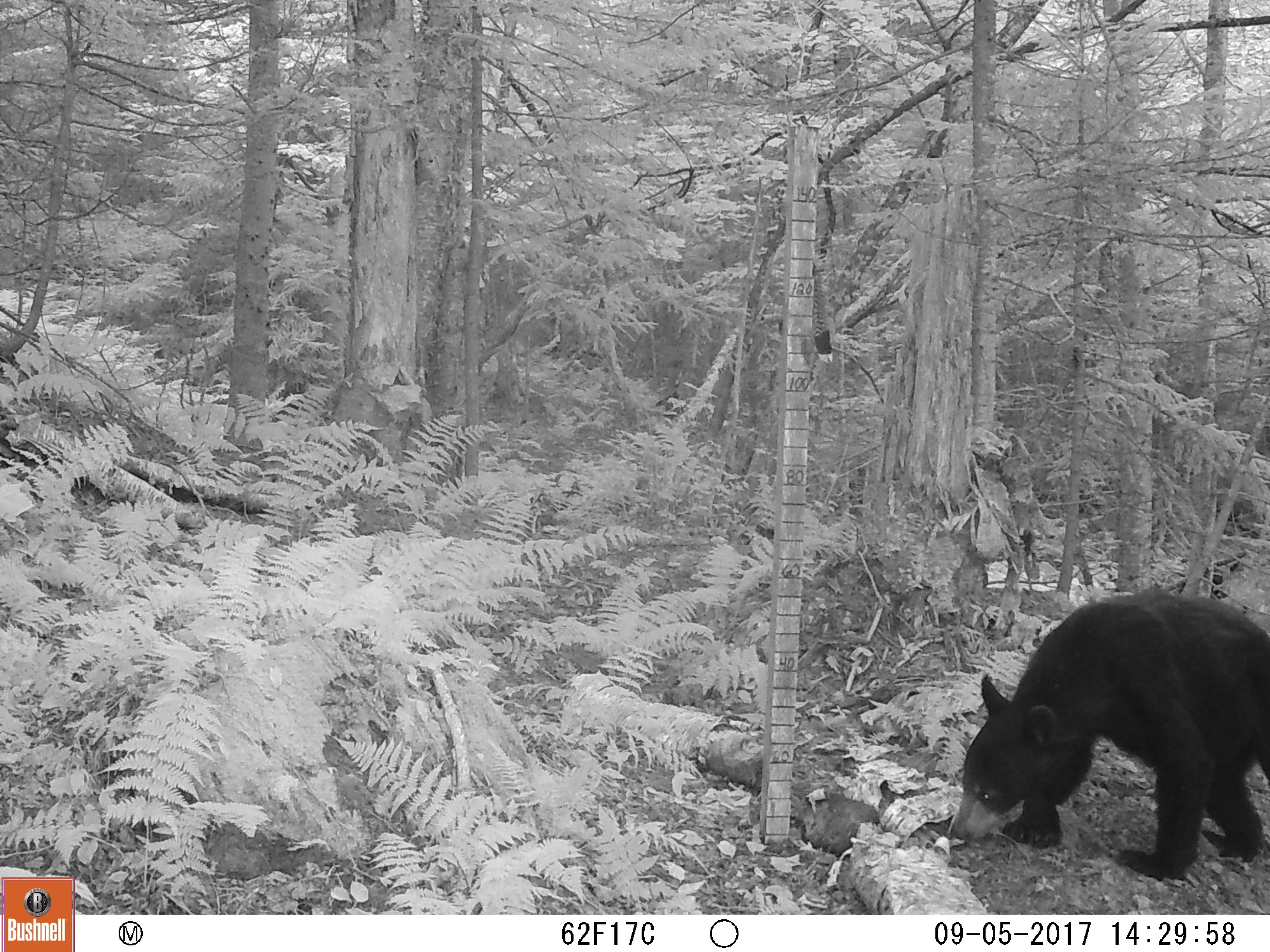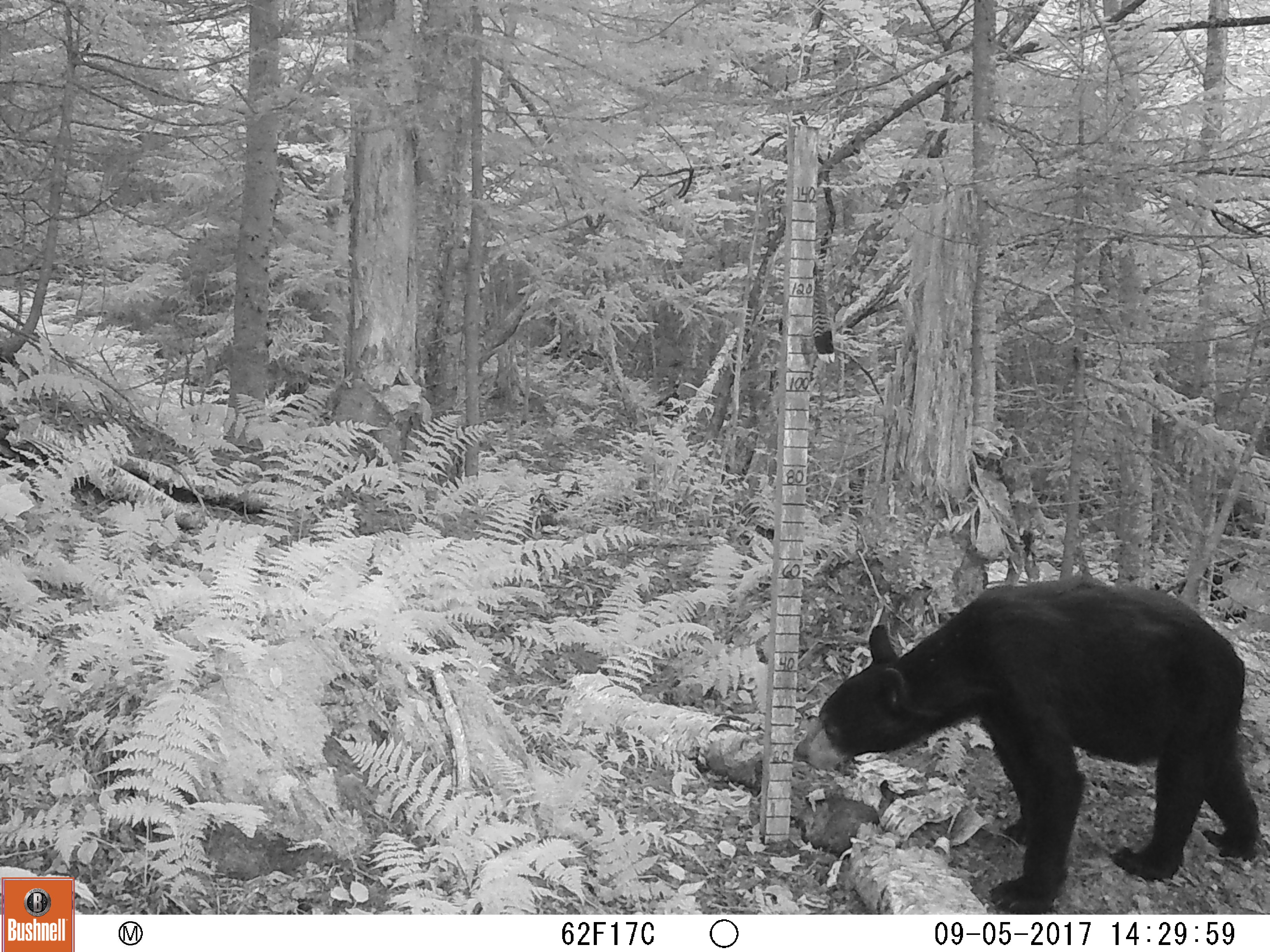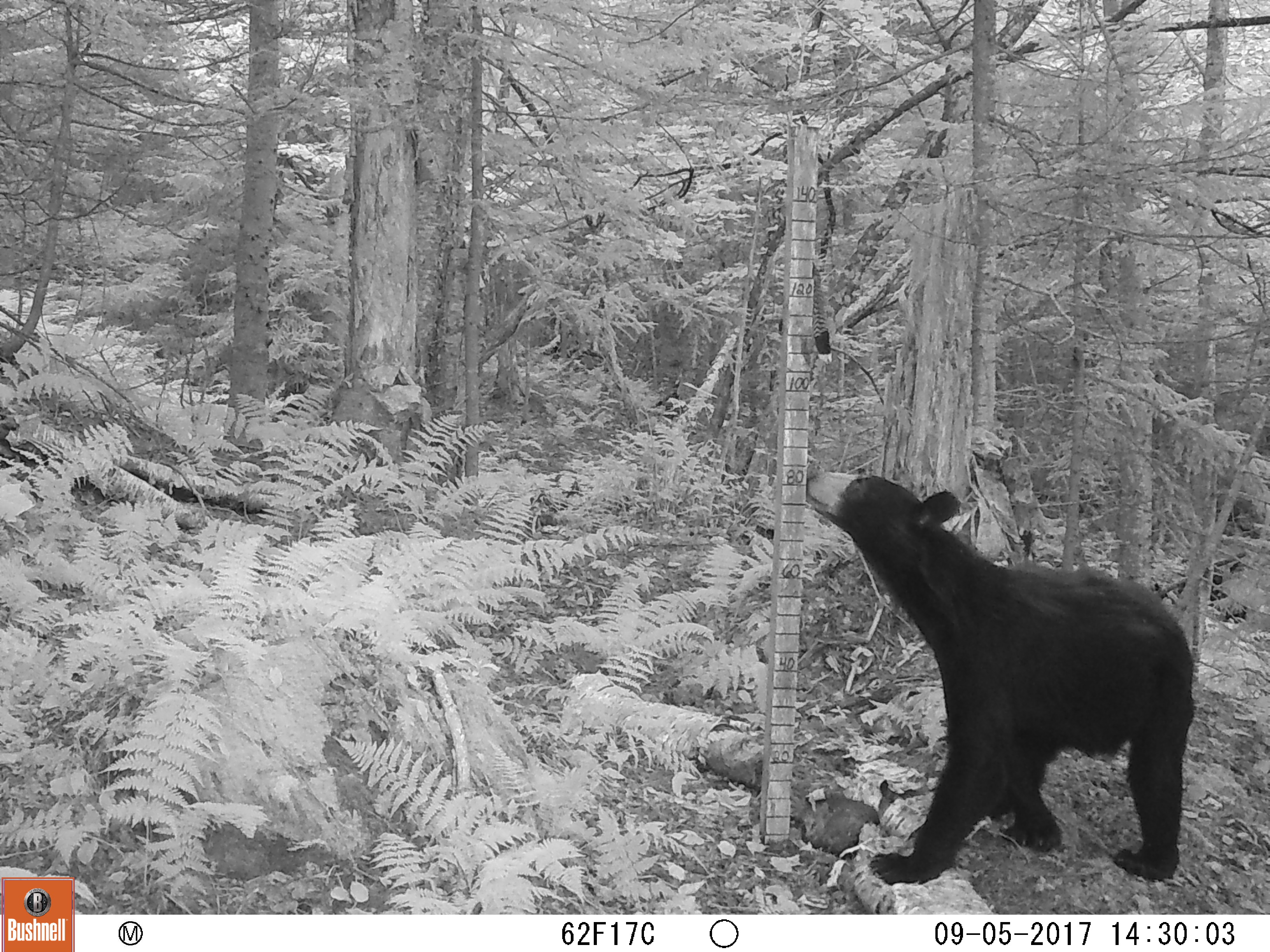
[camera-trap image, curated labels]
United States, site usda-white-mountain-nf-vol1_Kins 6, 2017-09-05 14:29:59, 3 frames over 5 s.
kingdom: Animalia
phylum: Chordata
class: Mammalia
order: Carnivora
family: Ursidae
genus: Ursus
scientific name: Ursus americanus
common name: black bear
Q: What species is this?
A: Black bear (Ursus americanus).